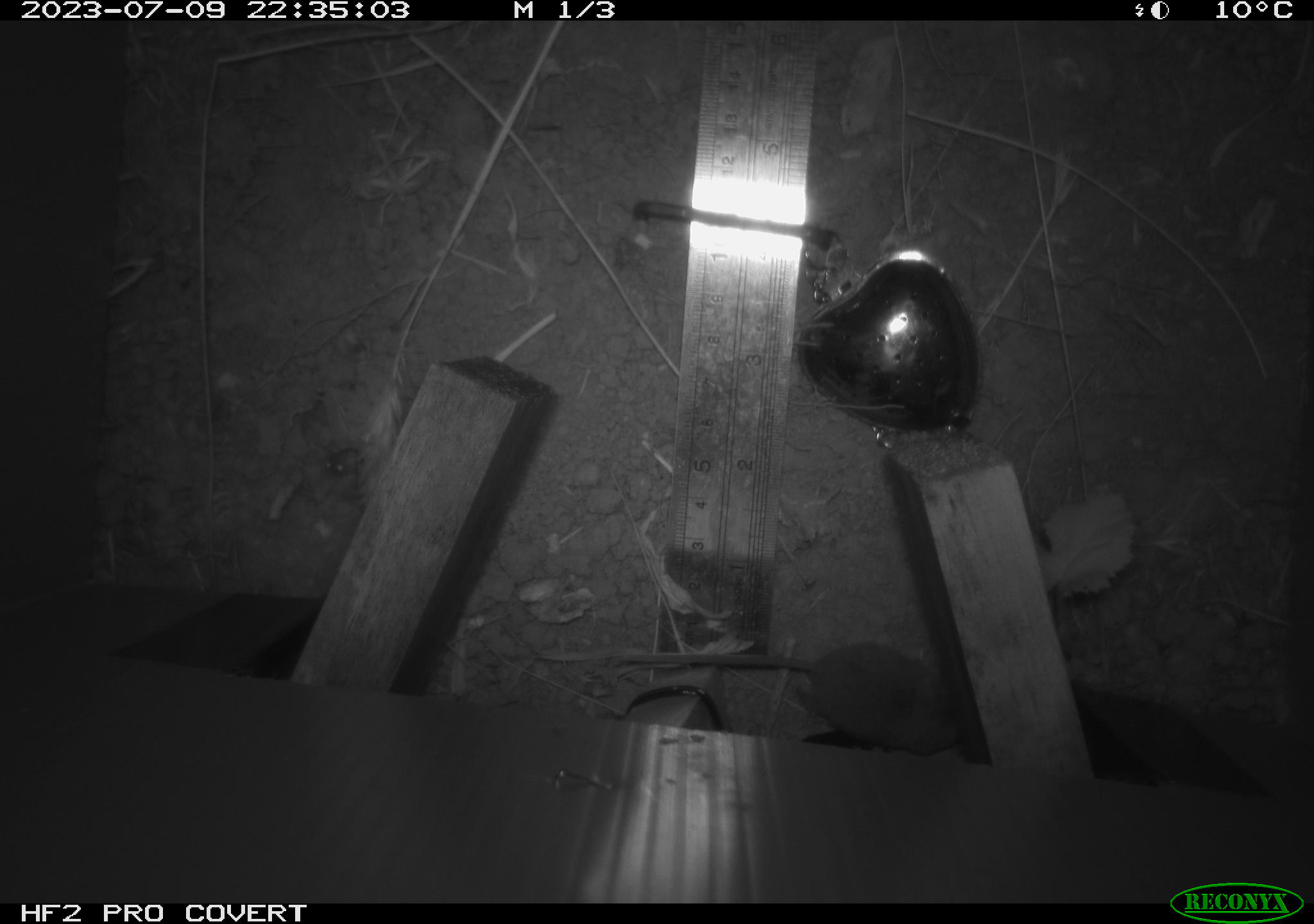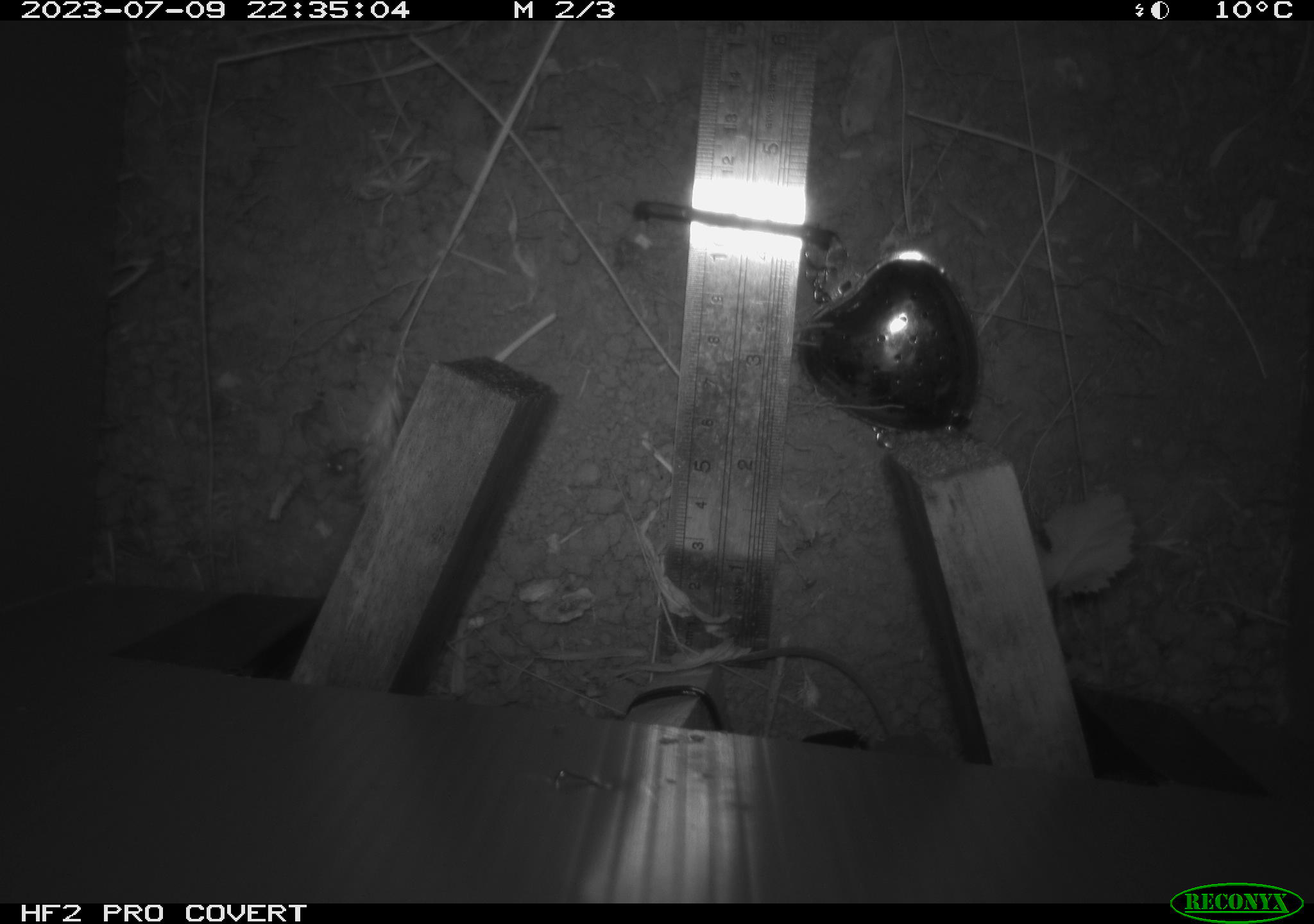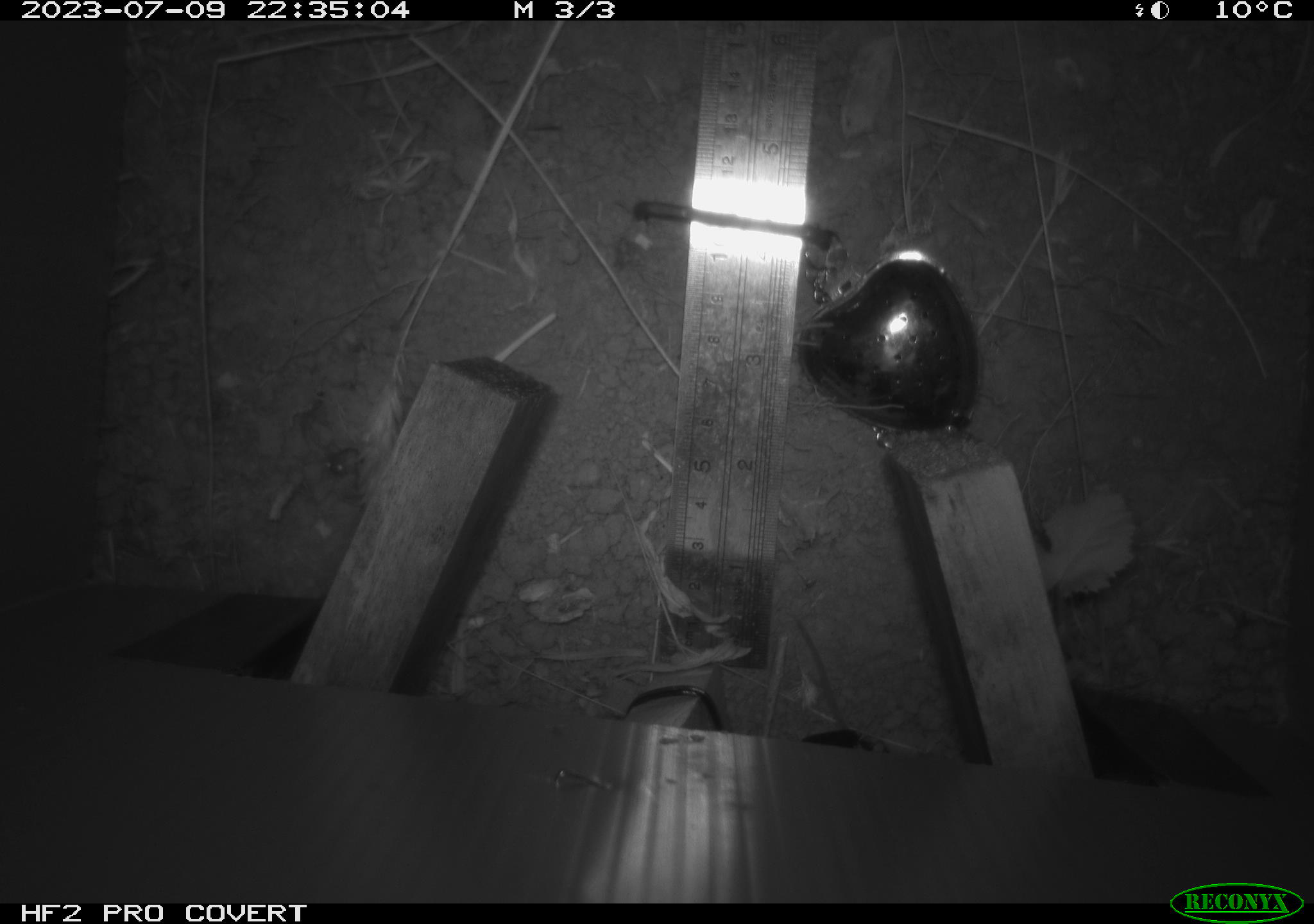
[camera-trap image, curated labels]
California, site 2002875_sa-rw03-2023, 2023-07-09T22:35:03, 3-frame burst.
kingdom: Animalia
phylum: Chordata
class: Mammalia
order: Eulipotyphla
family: Soricidae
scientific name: Soricidae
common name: shrews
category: soricidae family